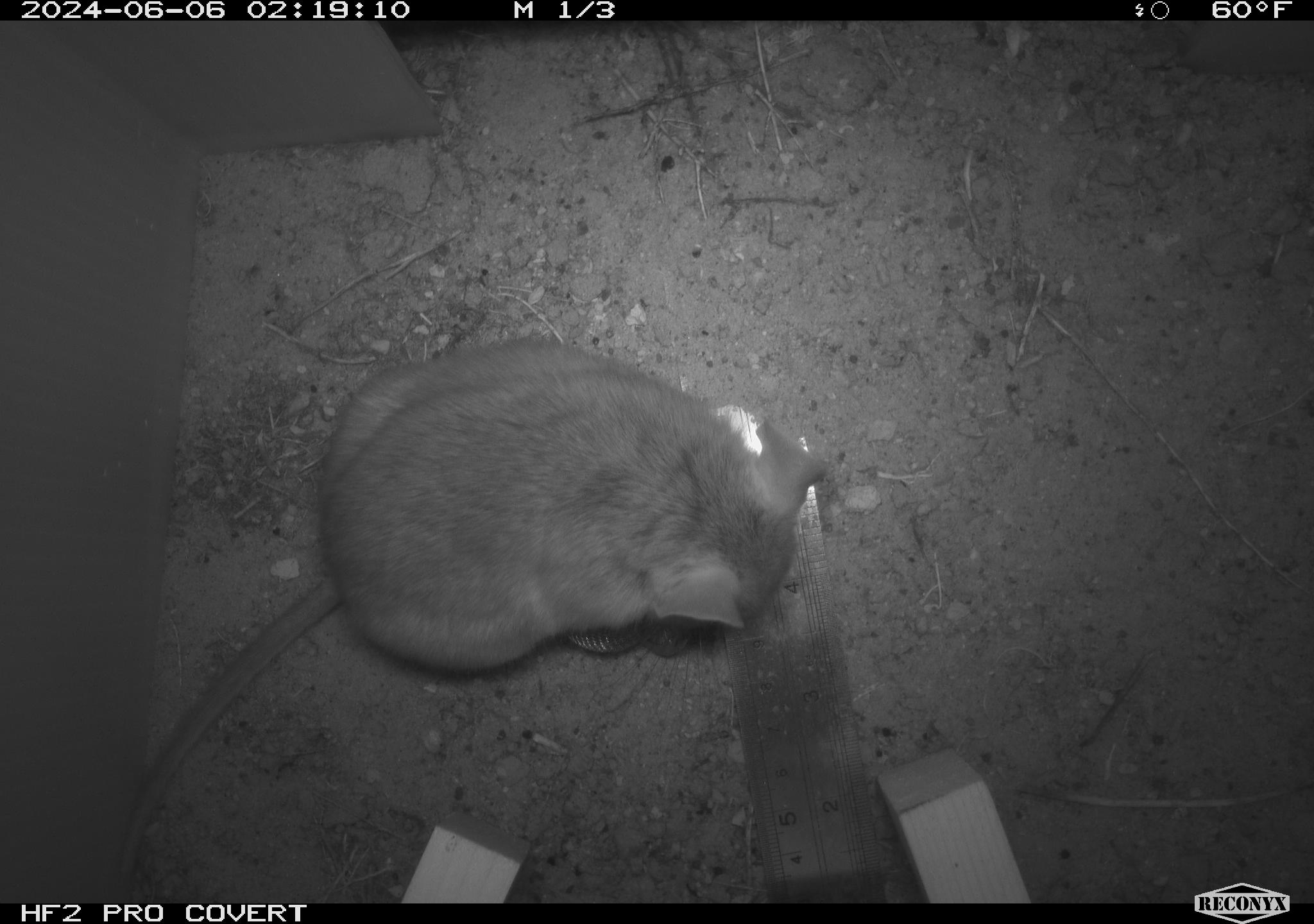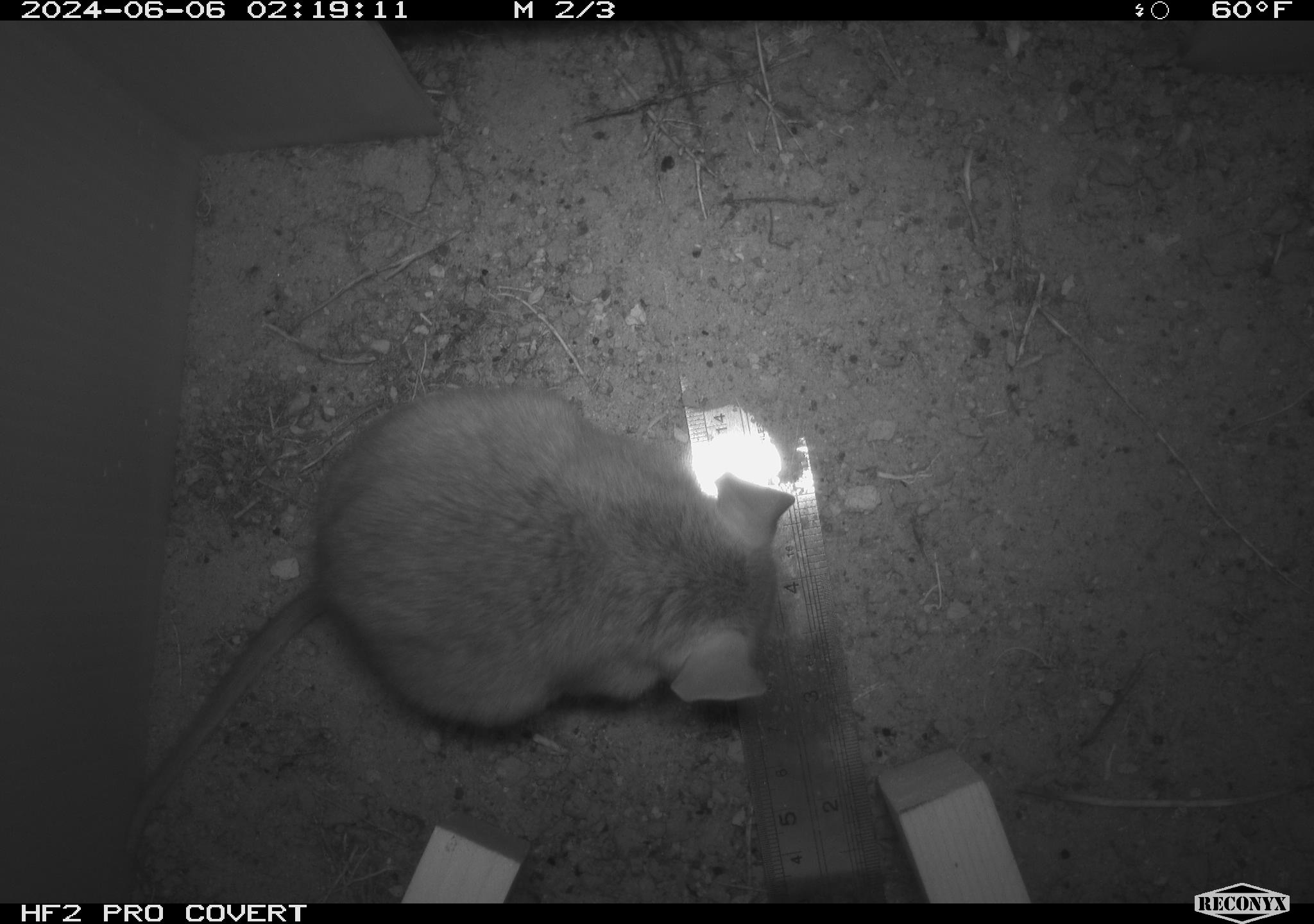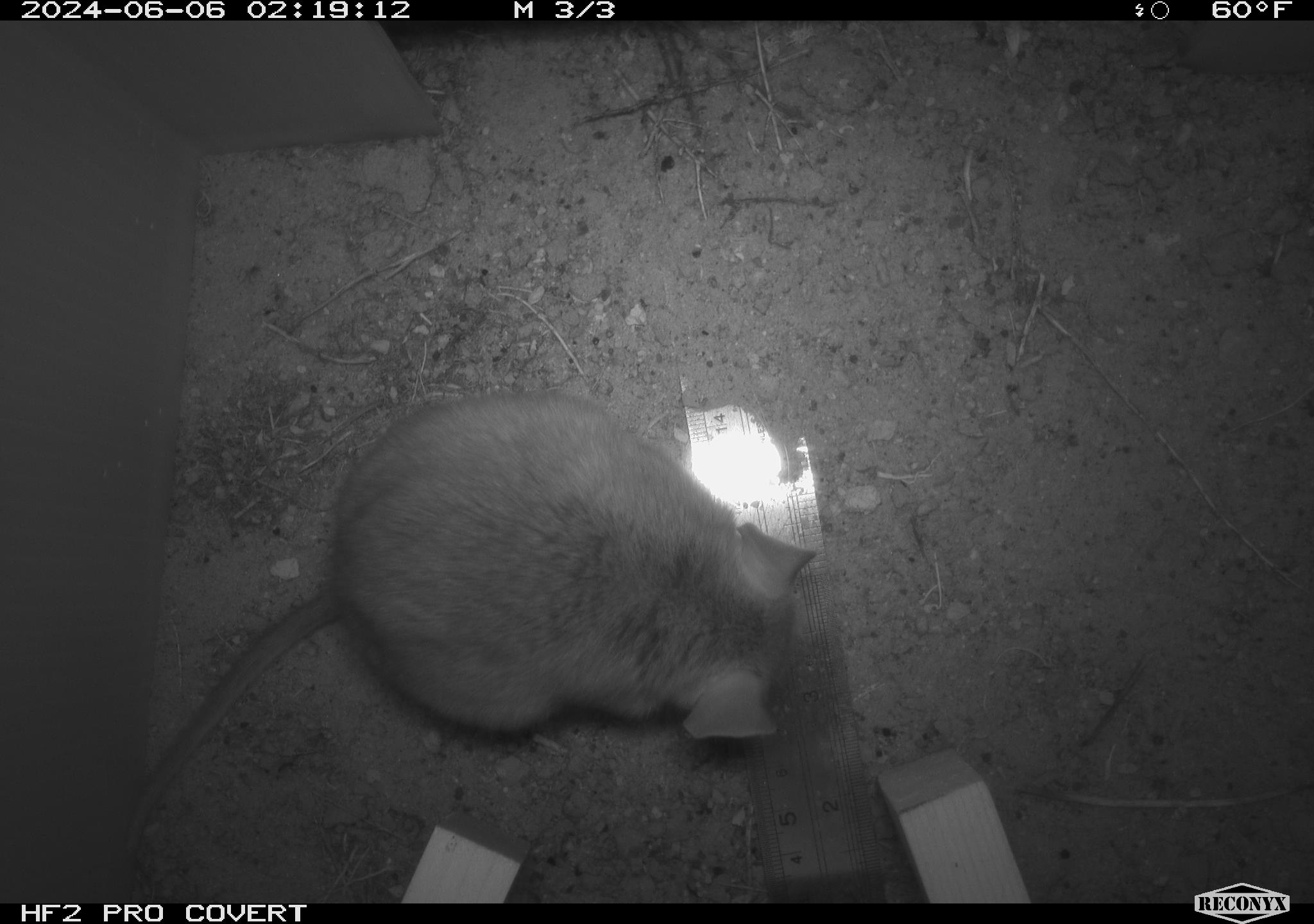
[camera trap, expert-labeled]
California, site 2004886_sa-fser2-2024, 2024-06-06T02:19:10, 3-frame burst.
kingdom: Animalia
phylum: Chordata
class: Mammalia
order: Rodentia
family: Cricetidae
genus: Neotoma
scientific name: Neotoma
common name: pack rat or woodrat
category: neotoma species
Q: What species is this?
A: Neotoma species (pack rat or woodrat) (Neotoma).